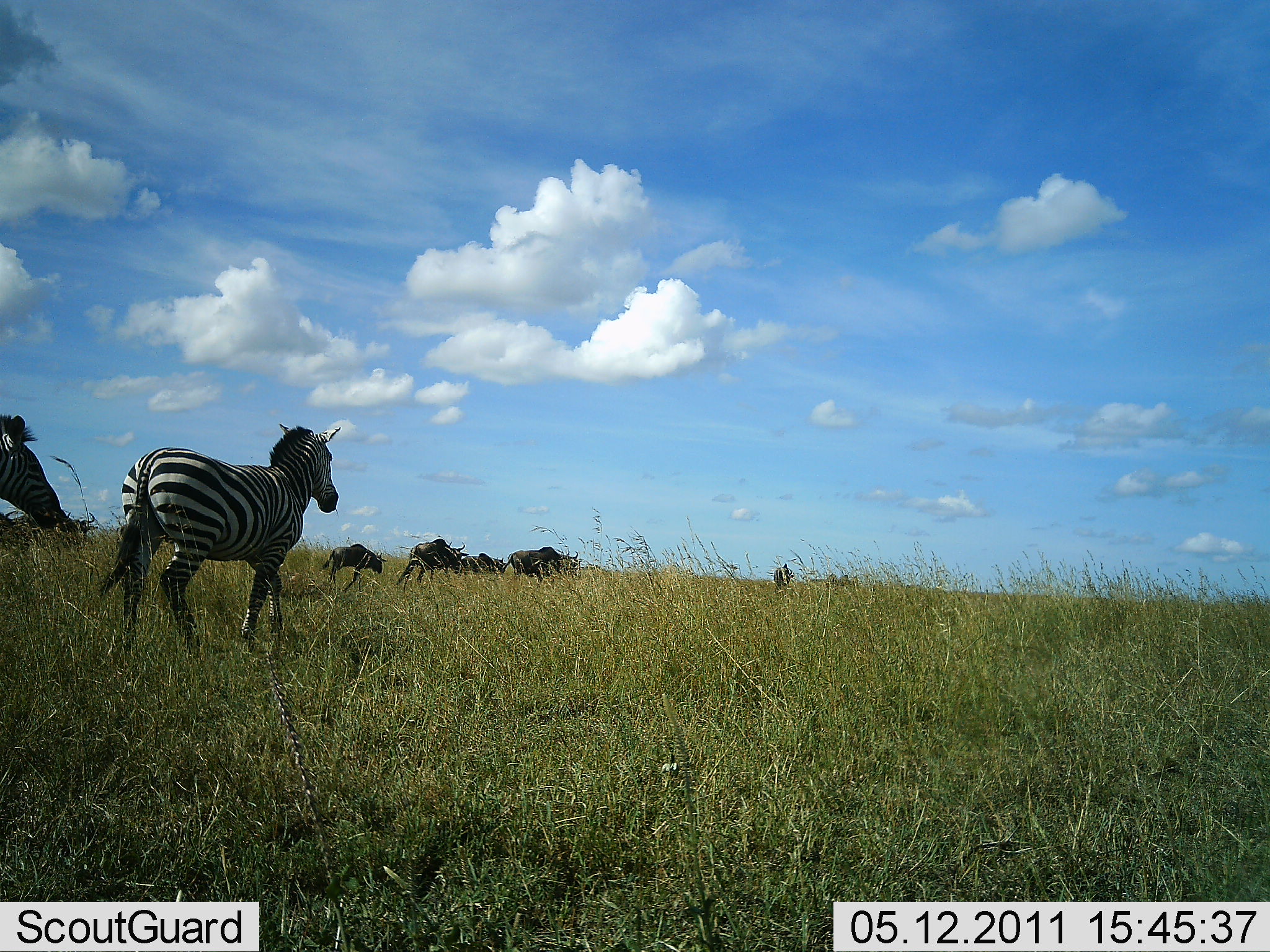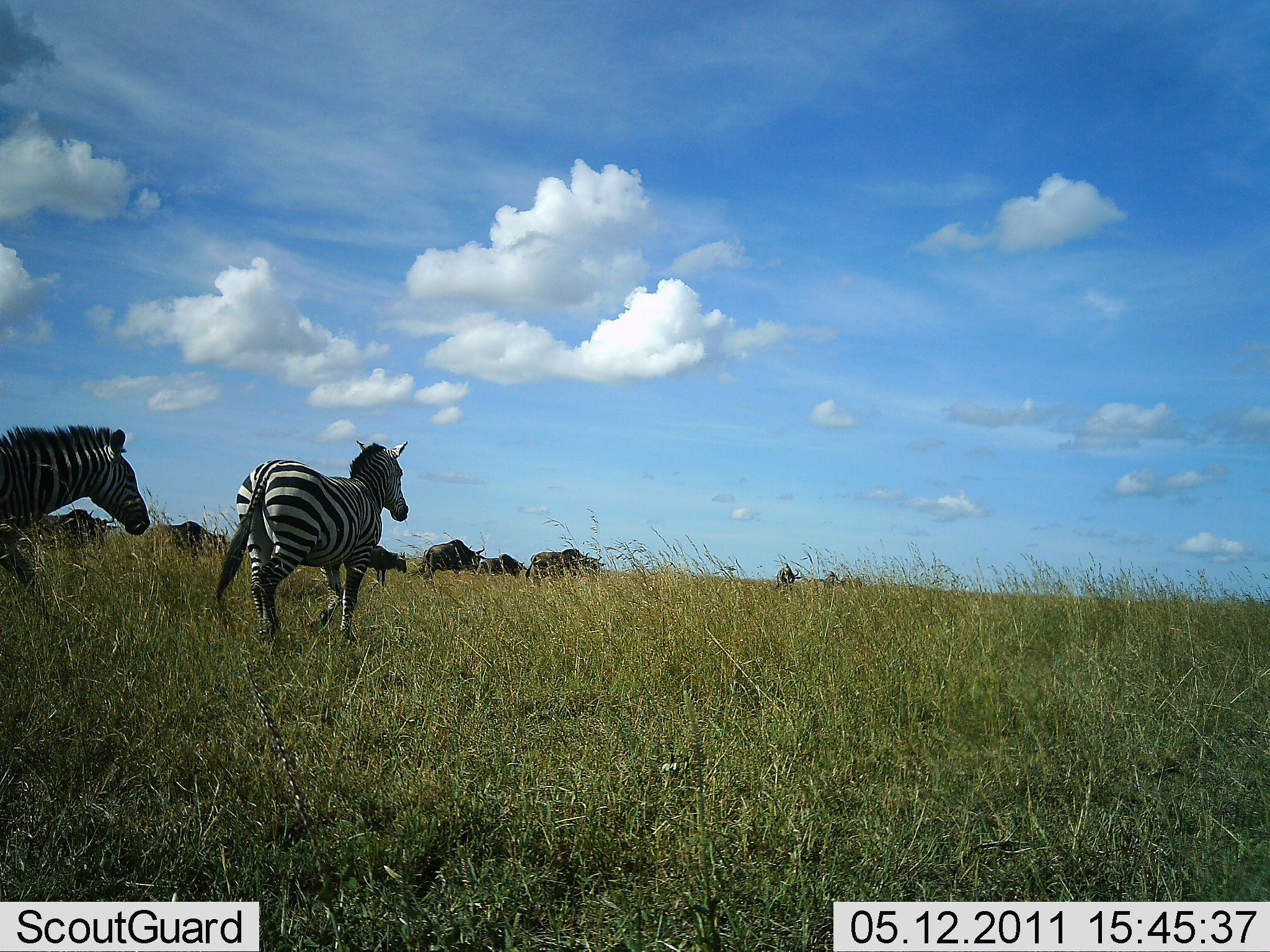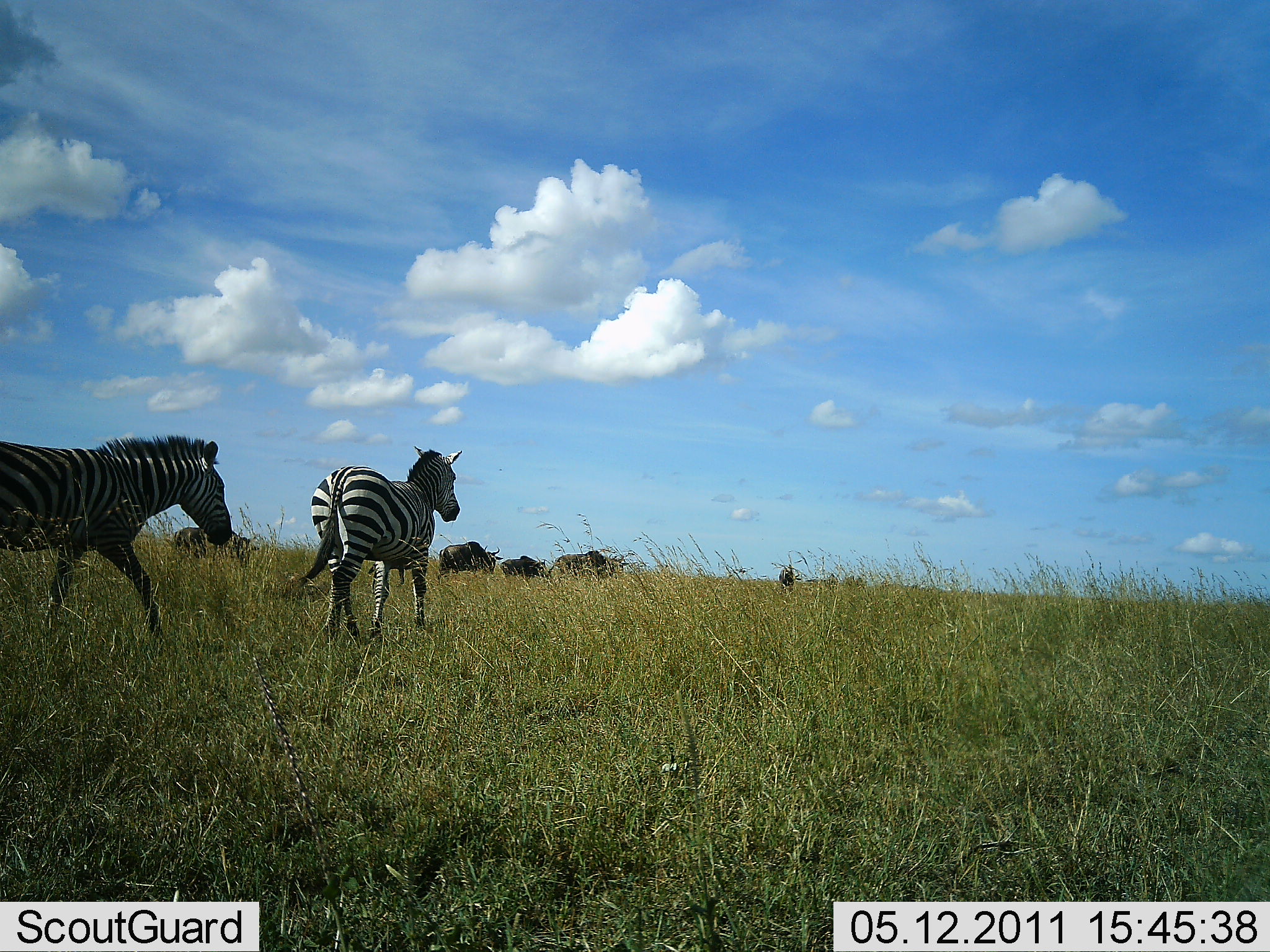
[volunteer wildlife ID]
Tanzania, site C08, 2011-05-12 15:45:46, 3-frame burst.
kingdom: Animalia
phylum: Chordata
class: Mammalia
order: Artiodactyla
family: Bovidae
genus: Connochaetes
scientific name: Connochaetes taurinus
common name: blue wildebeest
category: wildebeest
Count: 7.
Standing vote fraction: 0%.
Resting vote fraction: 0%.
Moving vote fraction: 100%.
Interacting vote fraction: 20%.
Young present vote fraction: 0%.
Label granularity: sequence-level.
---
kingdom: Animalia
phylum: Chordata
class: Mammalia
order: Perissodactyla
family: Equidae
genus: Equus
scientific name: Equus quagga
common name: plains zebra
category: zebra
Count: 2.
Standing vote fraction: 0%.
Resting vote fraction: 0%.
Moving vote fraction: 100%.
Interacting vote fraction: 11%.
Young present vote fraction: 0%.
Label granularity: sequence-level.